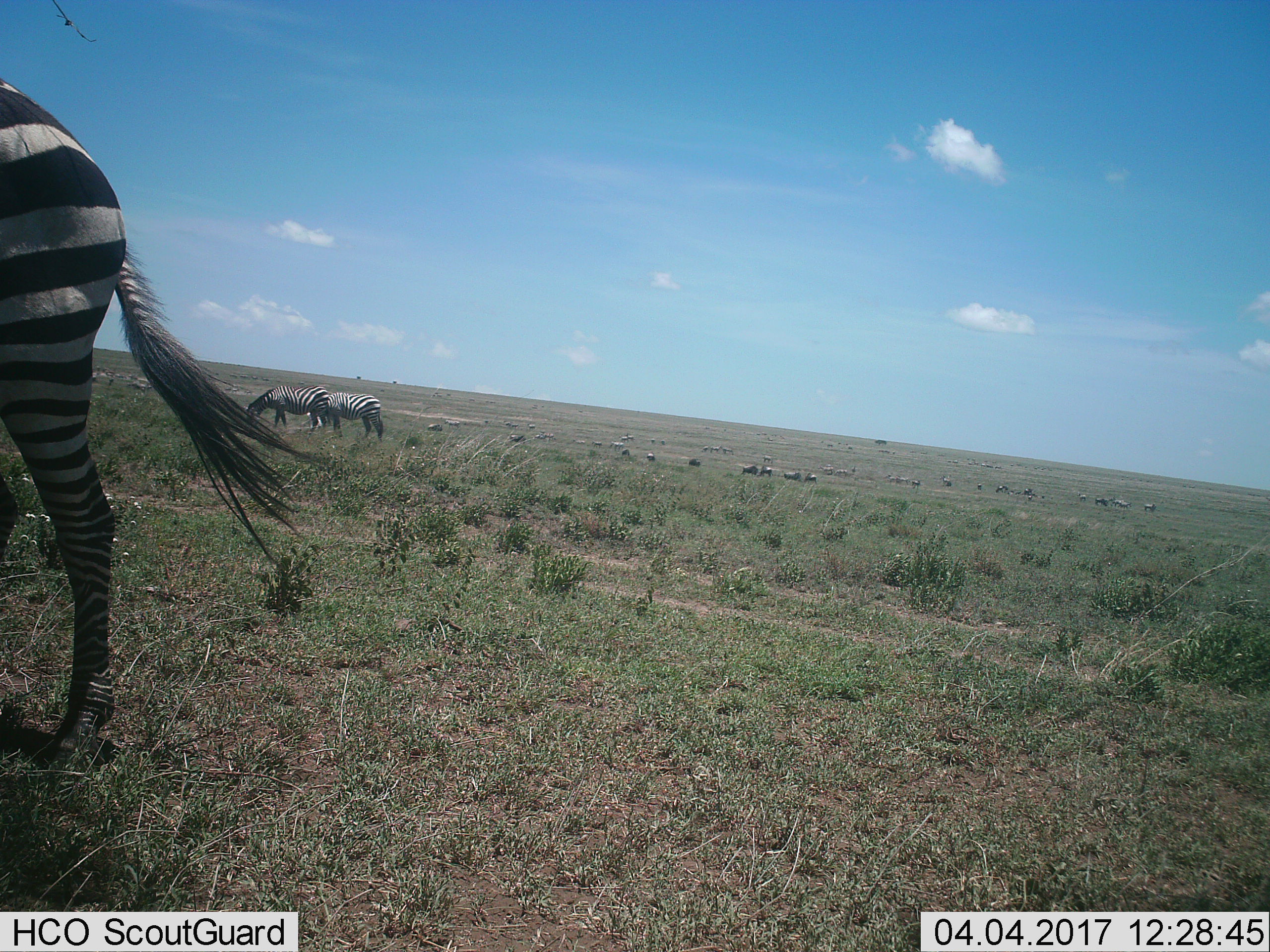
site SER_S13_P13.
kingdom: Animalia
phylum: Chordata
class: Mammalia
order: Perissodactyla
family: Equidae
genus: Equus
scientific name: Equus quagga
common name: plains zebra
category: zebraplains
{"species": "zebraplains (plains zebra) (Equus quagga)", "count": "11-50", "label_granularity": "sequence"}